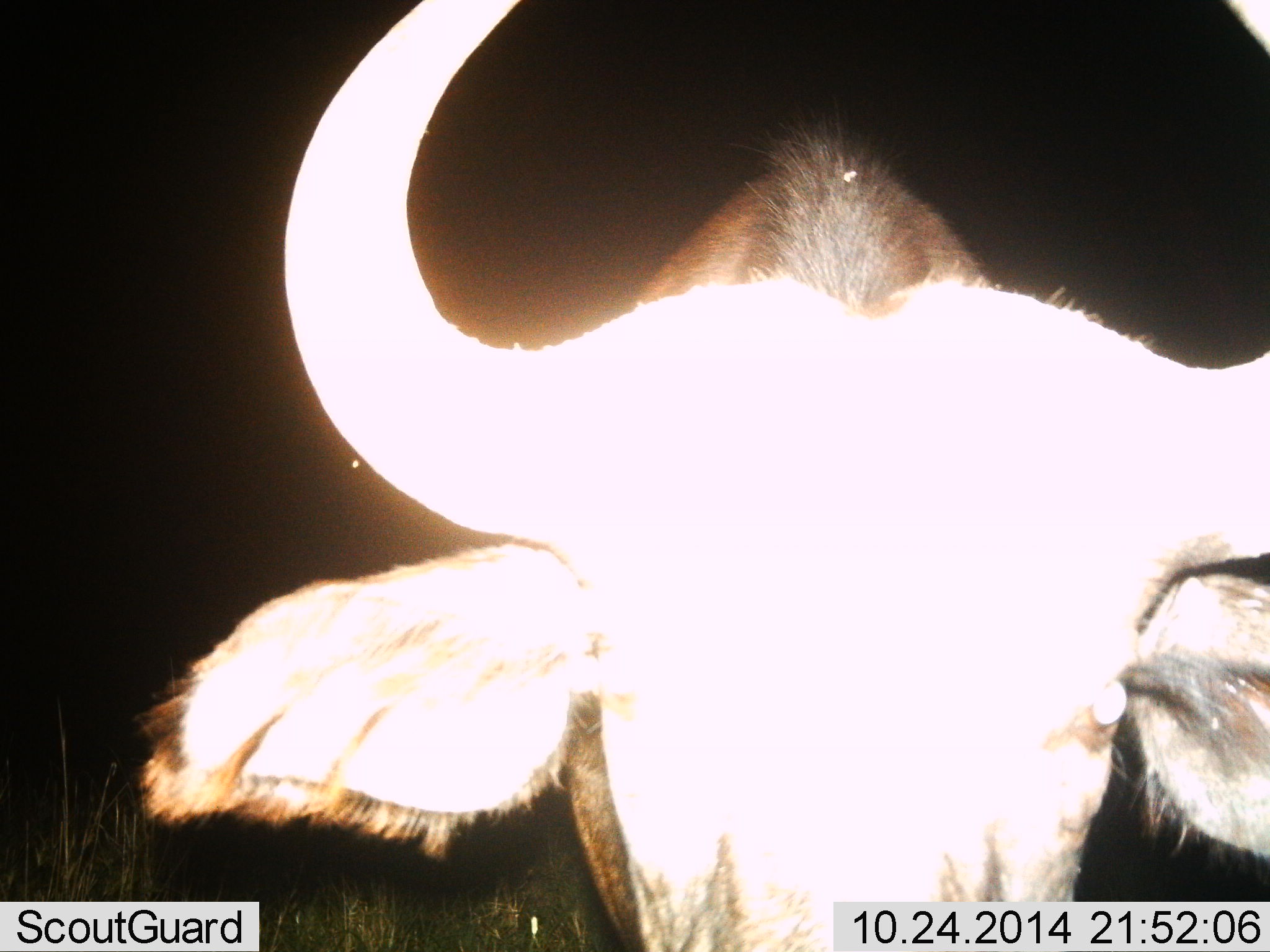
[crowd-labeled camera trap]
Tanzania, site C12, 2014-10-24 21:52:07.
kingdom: Animalia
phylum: Chordata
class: Mammalia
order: Artiodactyla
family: Bovidae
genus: Connochaetes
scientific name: Connochaetes taurinus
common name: blue wildebeest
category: wildebeest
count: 1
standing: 80%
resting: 0%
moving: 10%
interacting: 30%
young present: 0%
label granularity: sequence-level